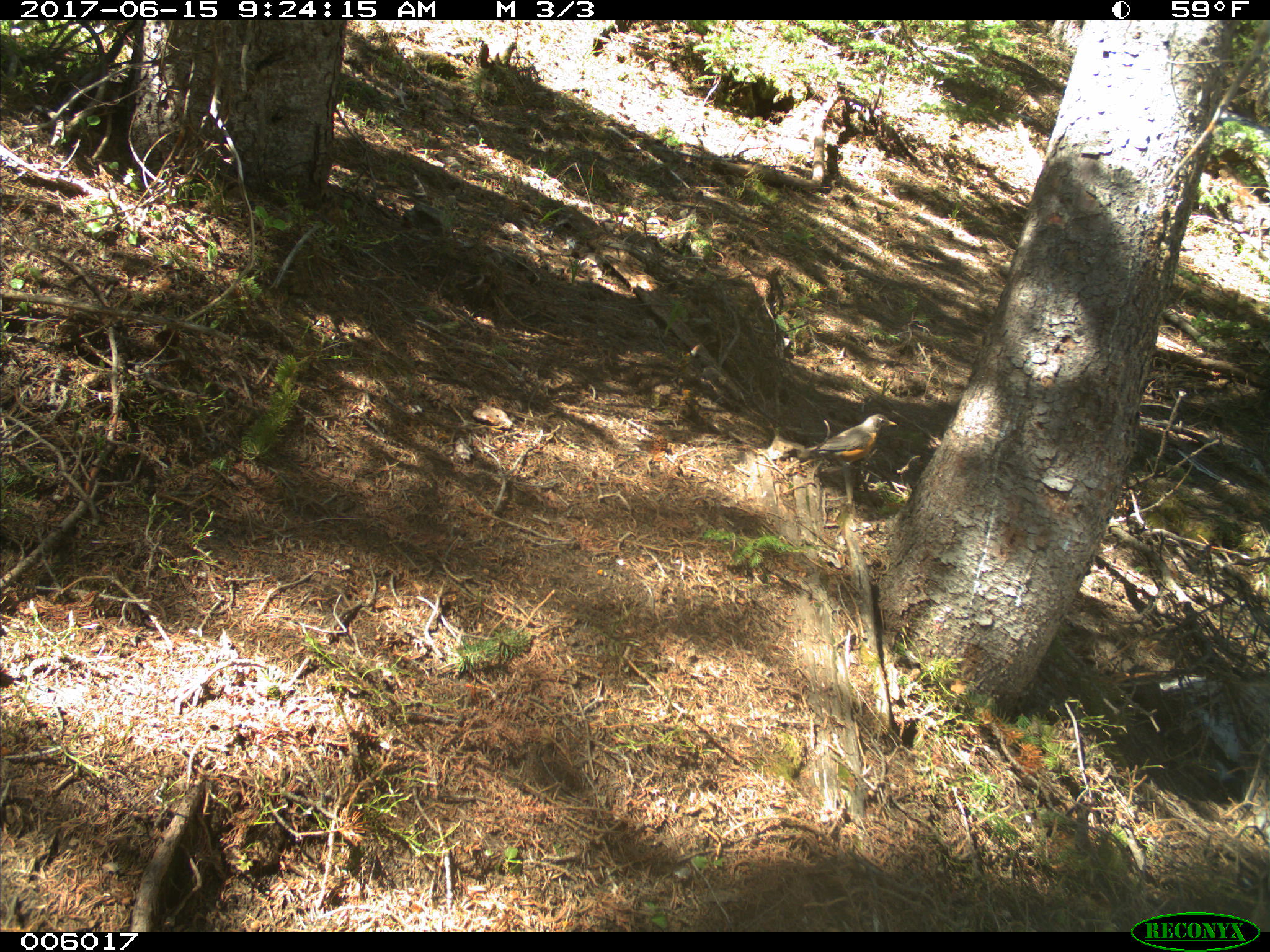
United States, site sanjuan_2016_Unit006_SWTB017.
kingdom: Animalia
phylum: Chordata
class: Aves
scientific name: Aves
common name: birds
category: unidentified bird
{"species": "unidentified bird (birds) (Aves)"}